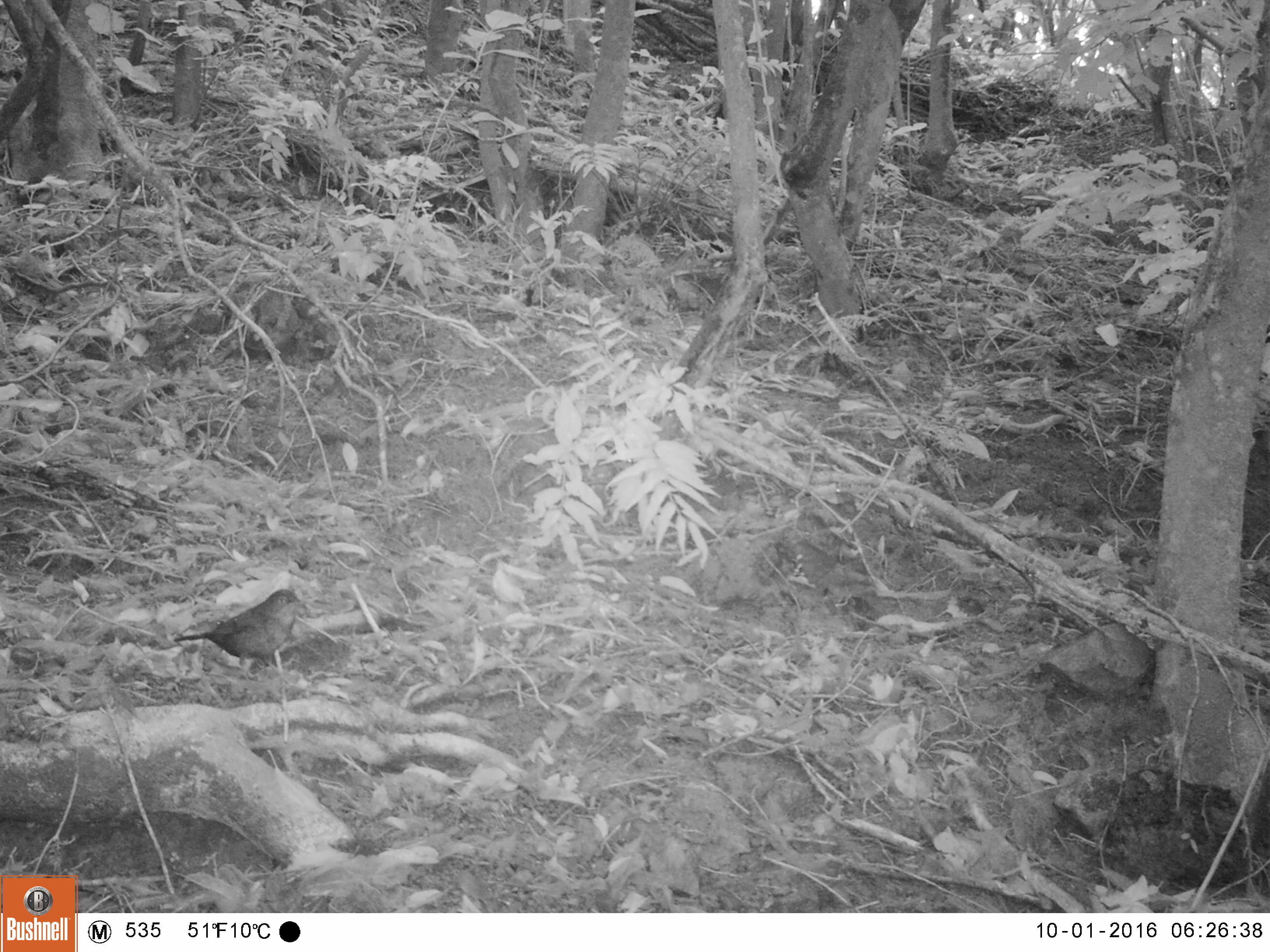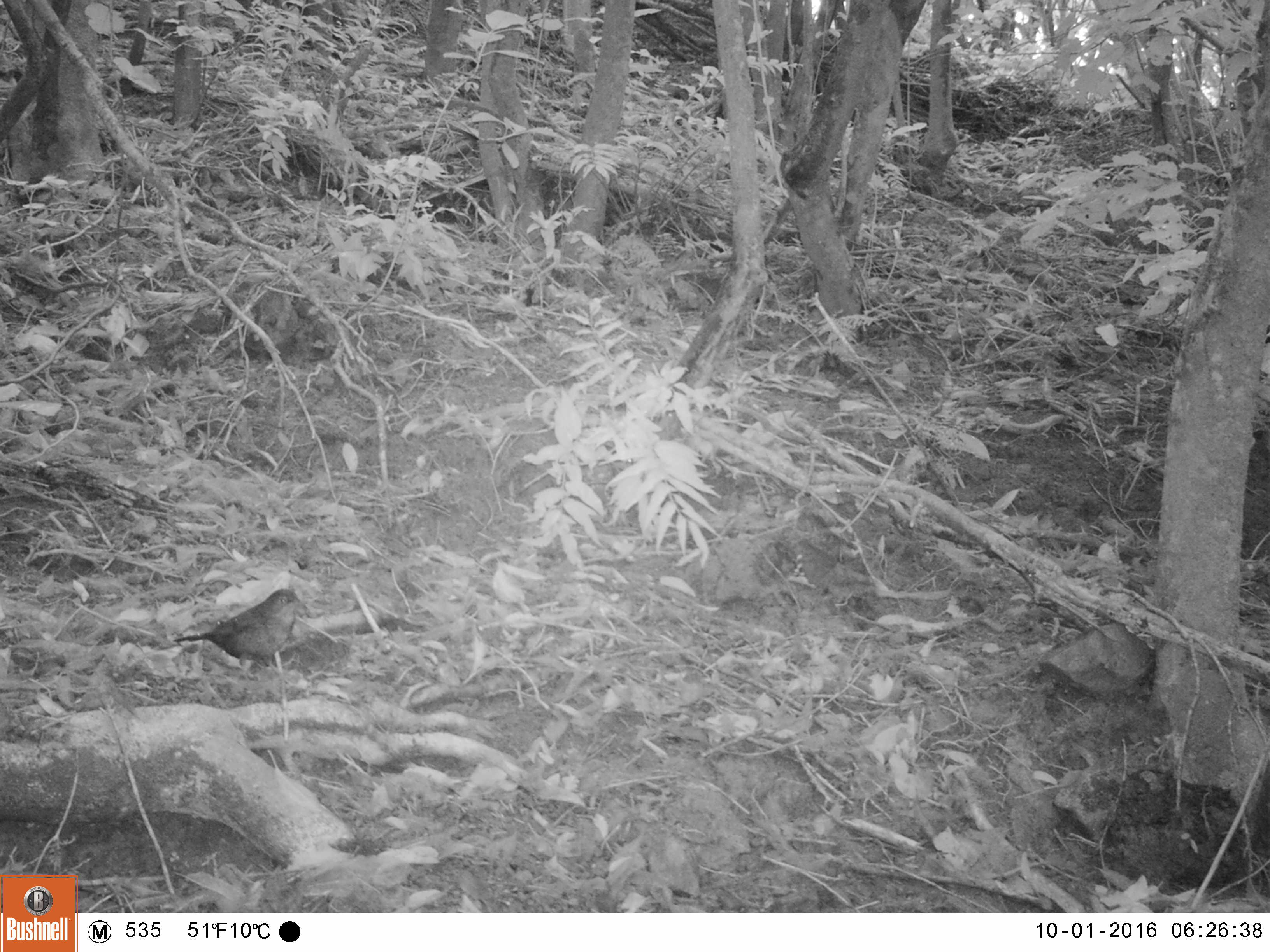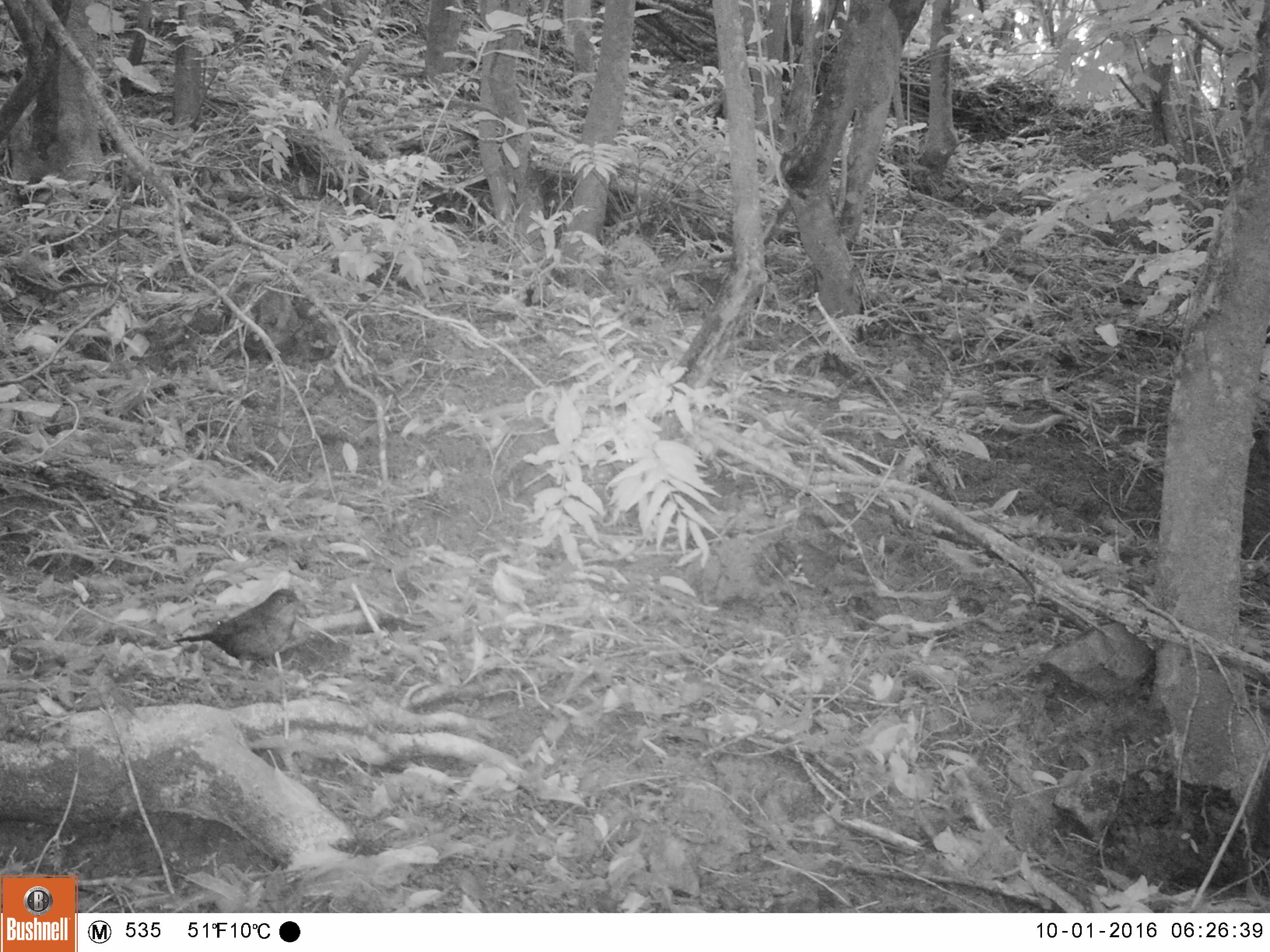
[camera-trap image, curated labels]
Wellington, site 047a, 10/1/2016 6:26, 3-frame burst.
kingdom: Animalia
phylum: Chordata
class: Aves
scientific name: Aves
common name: bird